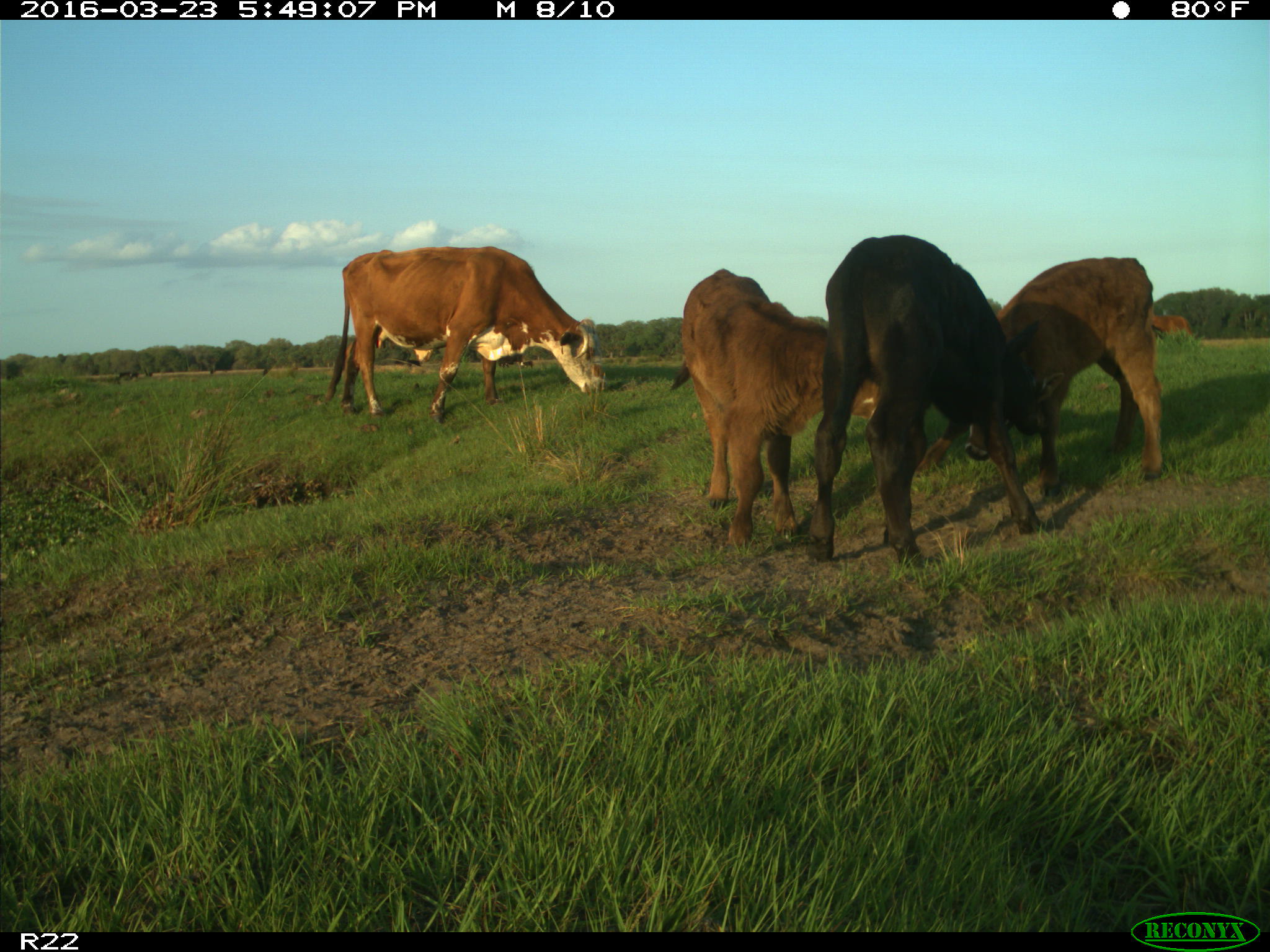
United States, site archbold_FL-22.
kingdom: Animalia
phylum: Chordata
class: Mammalia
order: Artiodactyla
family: Bovidae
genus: Bos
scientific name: Bos taurus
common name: domestic cow